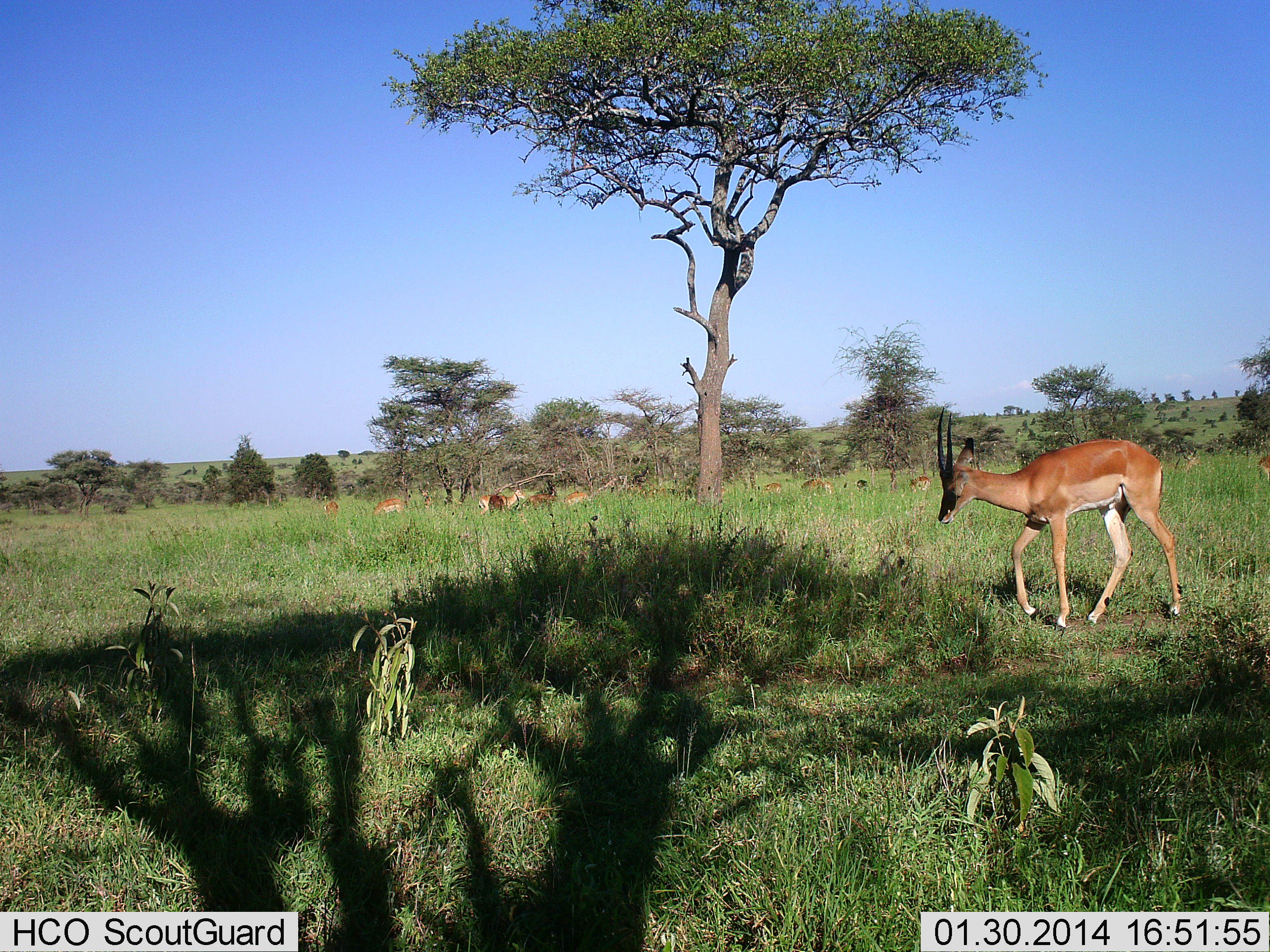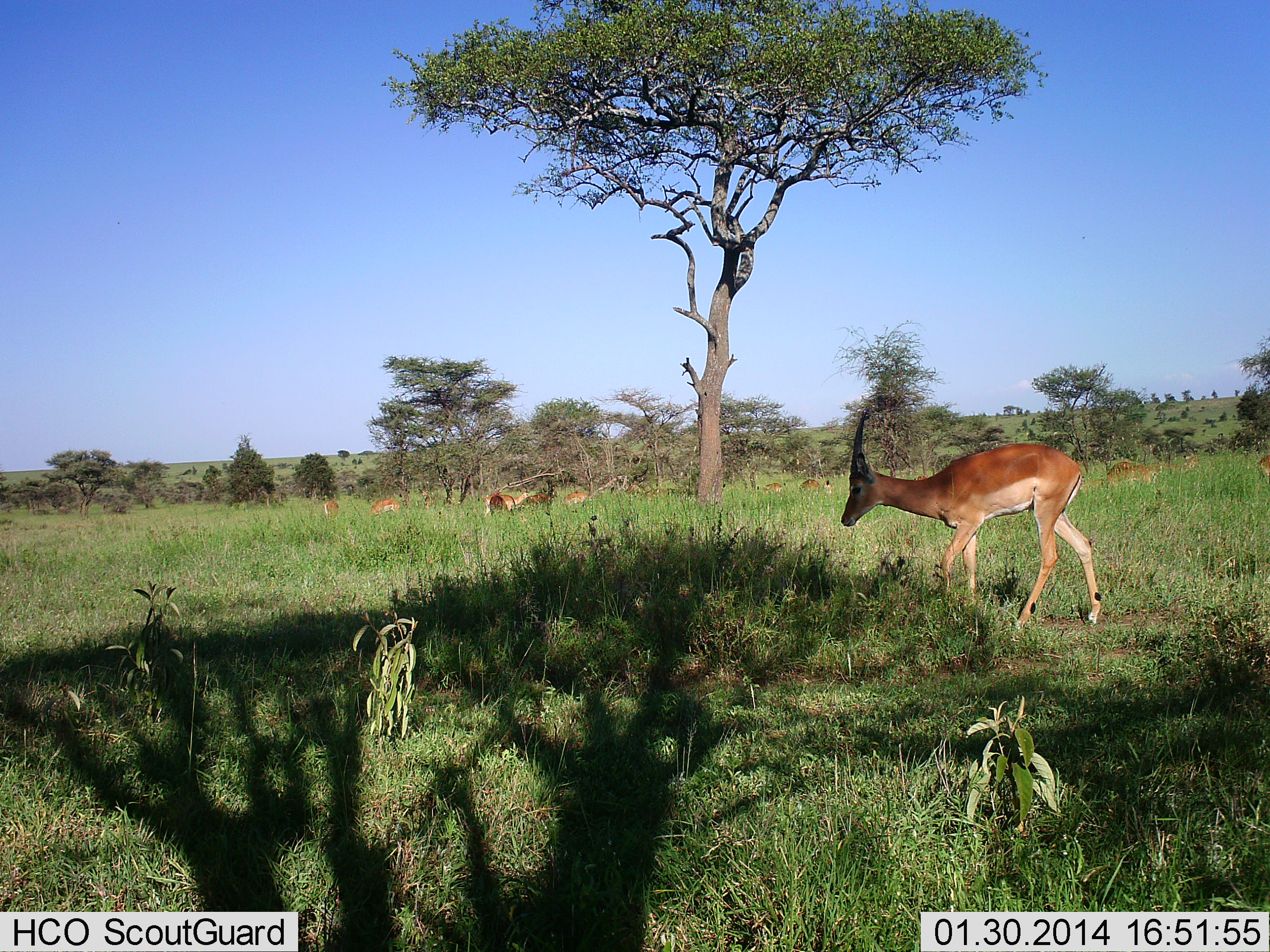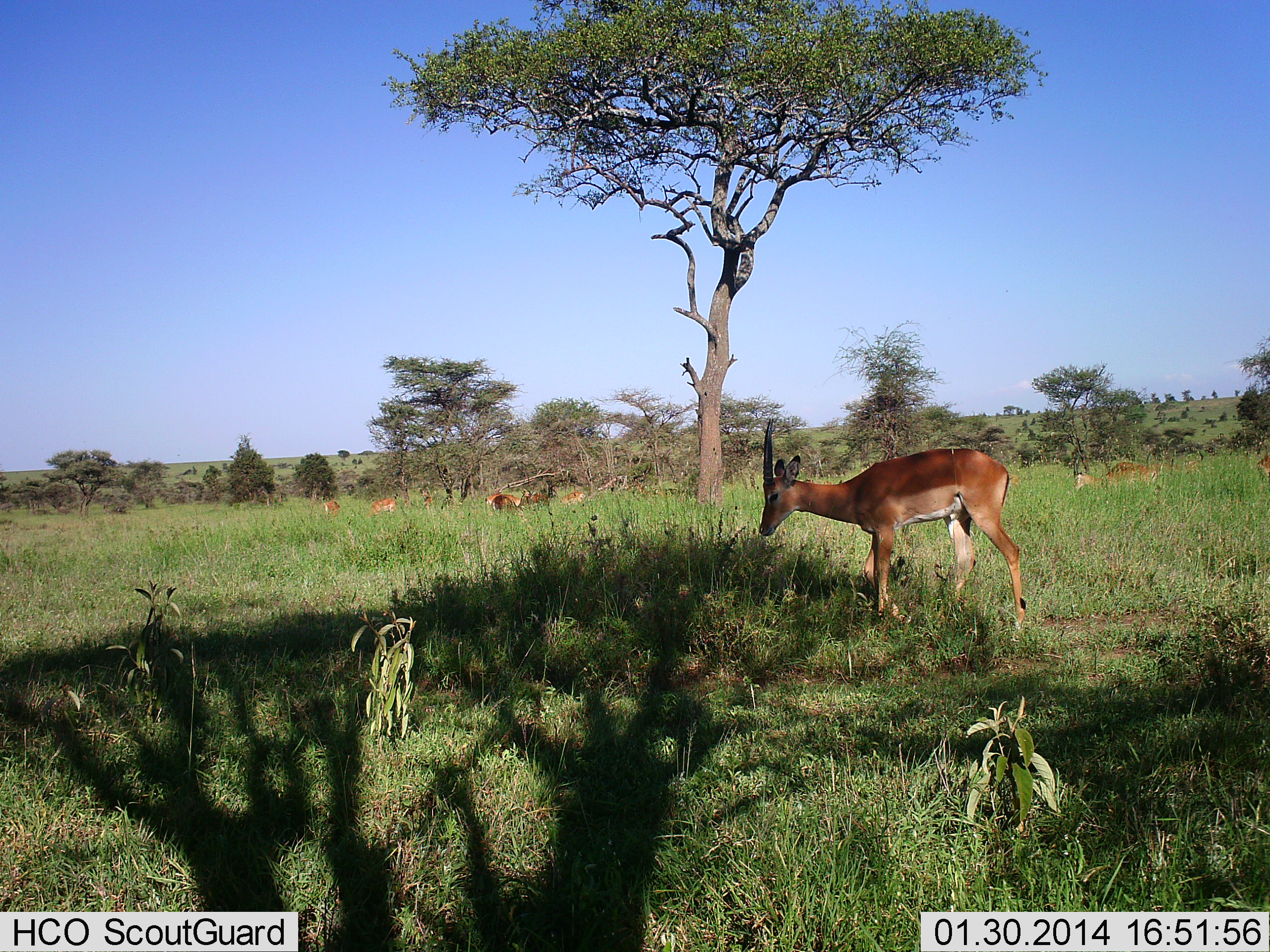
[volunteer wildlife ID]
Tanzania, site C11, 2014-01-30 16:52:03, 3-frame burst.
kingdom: Animalia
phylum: Chordata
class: Mammalia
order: Artiodactyla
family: Bovidae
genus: Nanger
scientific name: Nanger granti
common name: grant's gazelle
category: gazellegrants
Gazellegrants (grant's gazelle) (Nanger granti), count 8. Behavior (volunteer vote fractions): standing 62%, resting 12%, moving 62%, interacting 6%. Young present (vote fraction): 0%. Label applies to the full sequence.